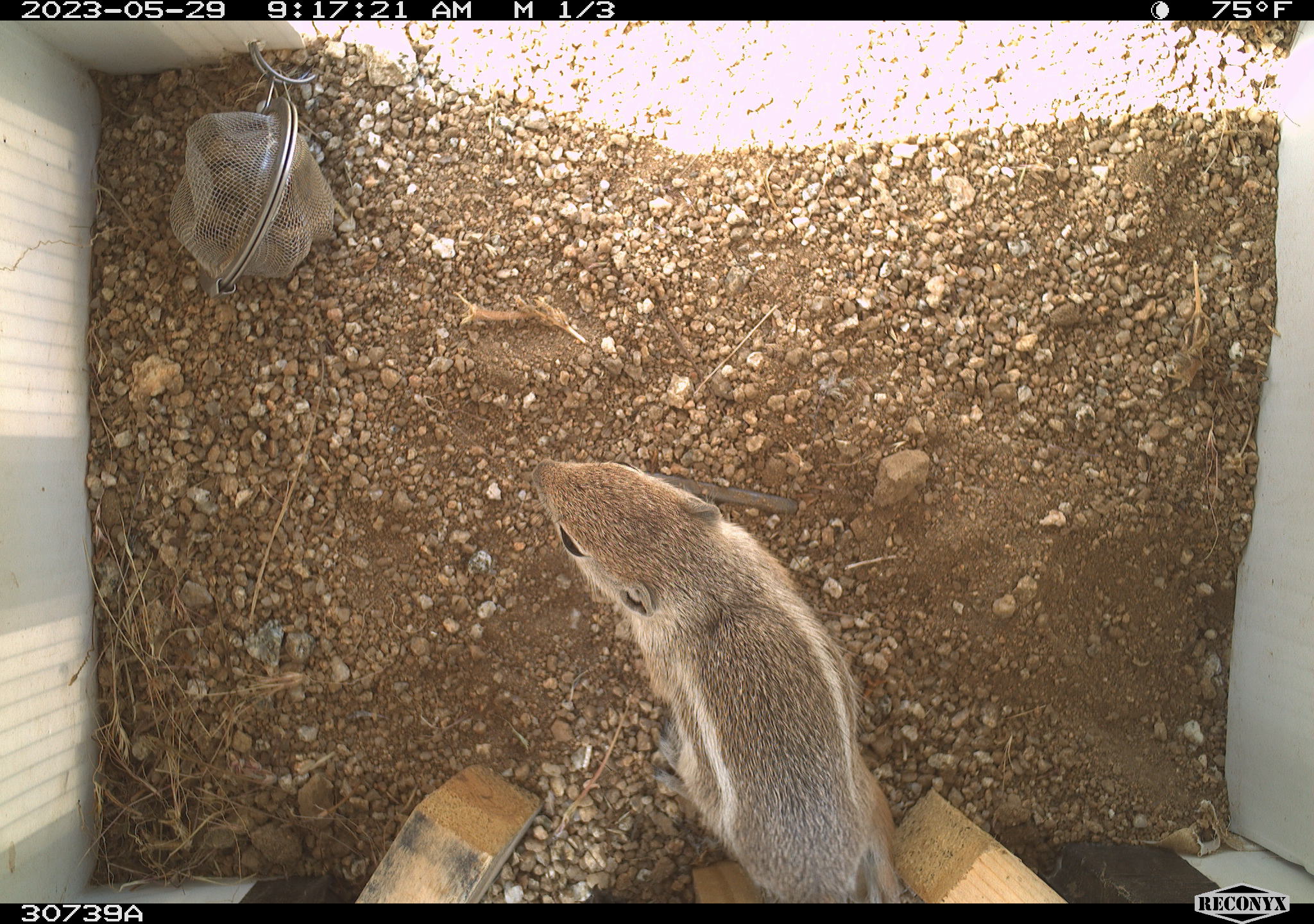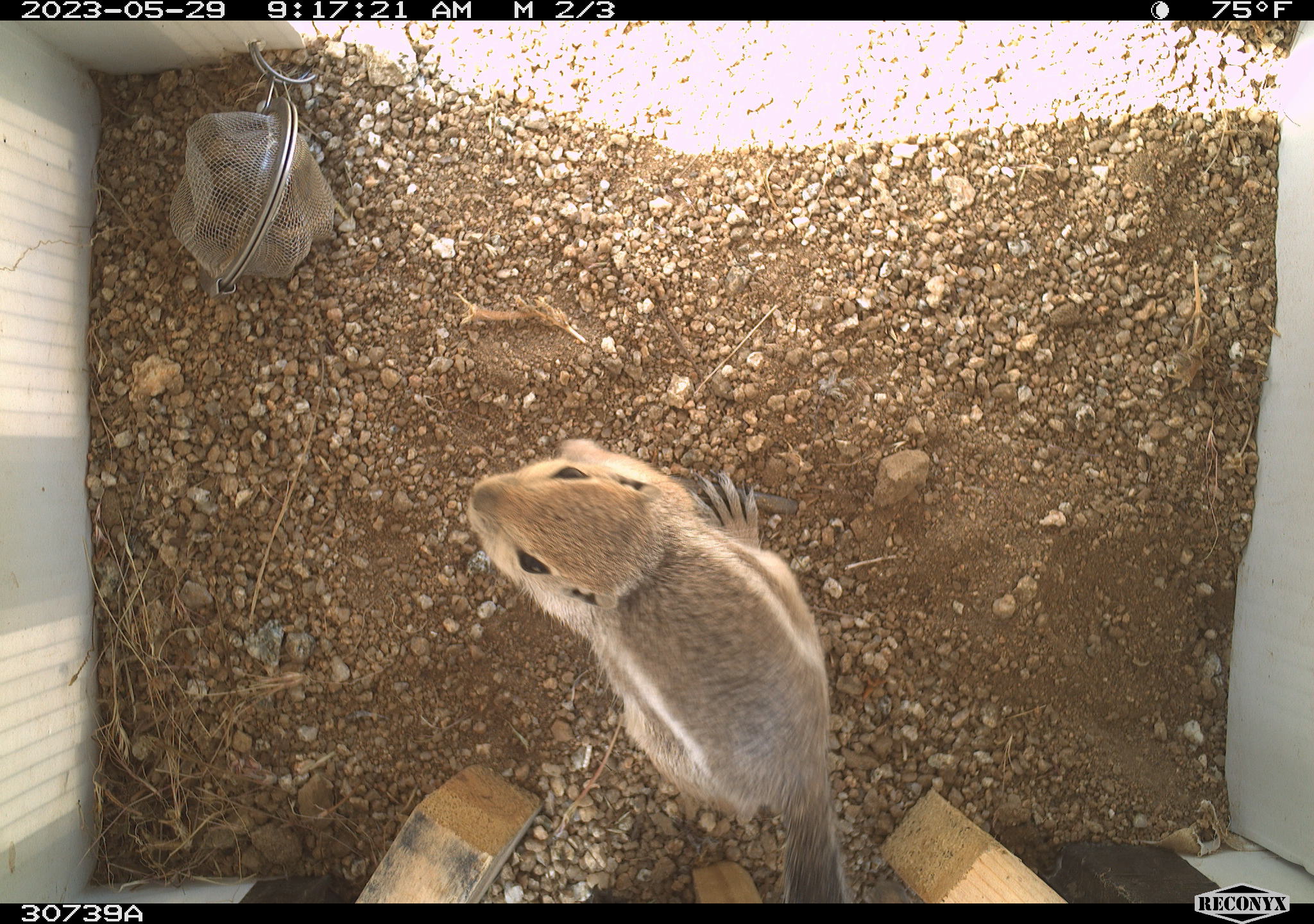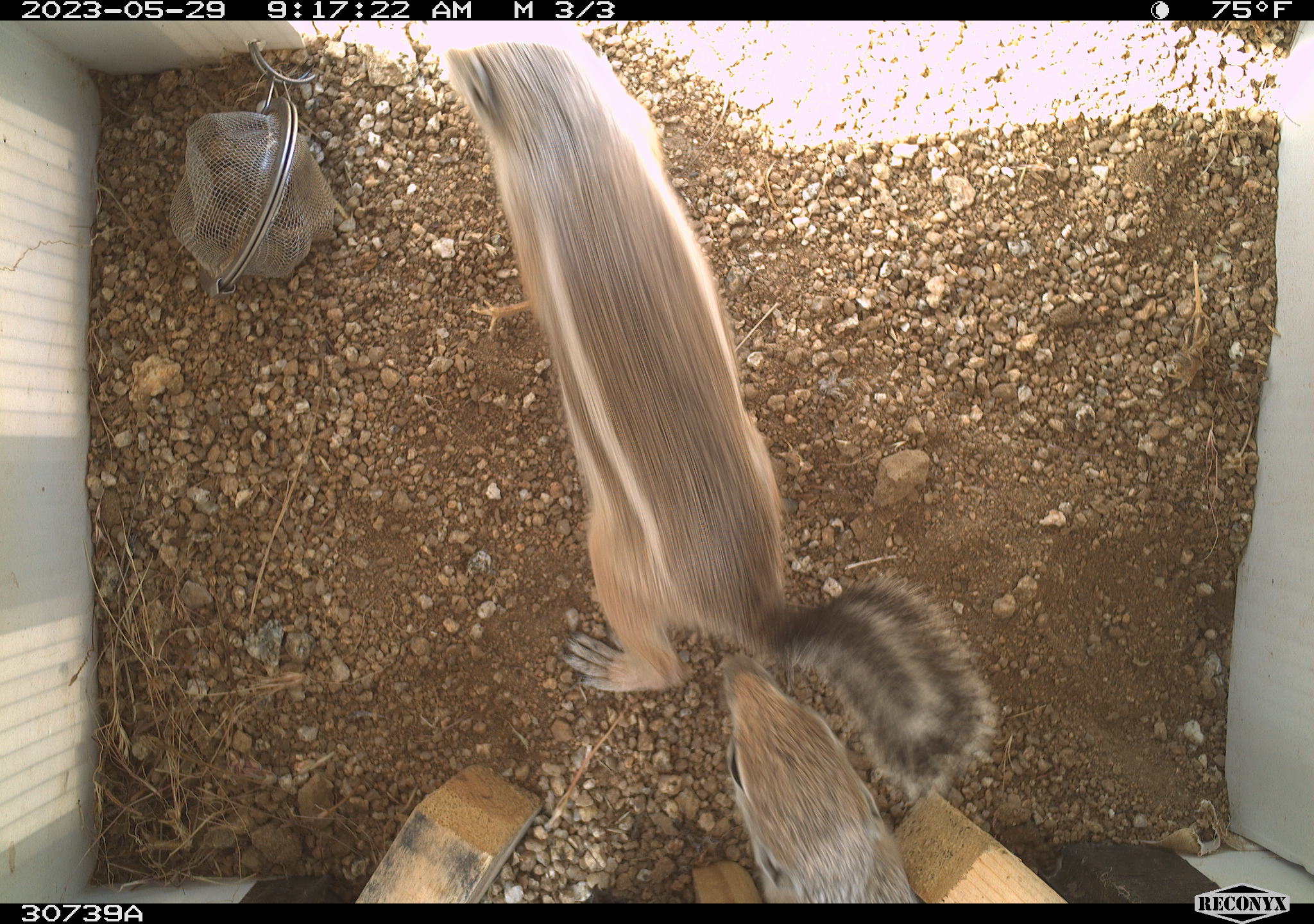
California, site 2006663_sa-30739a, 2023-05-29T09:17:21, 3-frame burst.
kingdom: Animalia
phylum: Chordata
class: Mammalia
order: Rodentia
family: Sciuridae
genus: Ammospermophilus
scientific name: Ammospermophilus leucurus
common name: white-tailed antelope squirrel